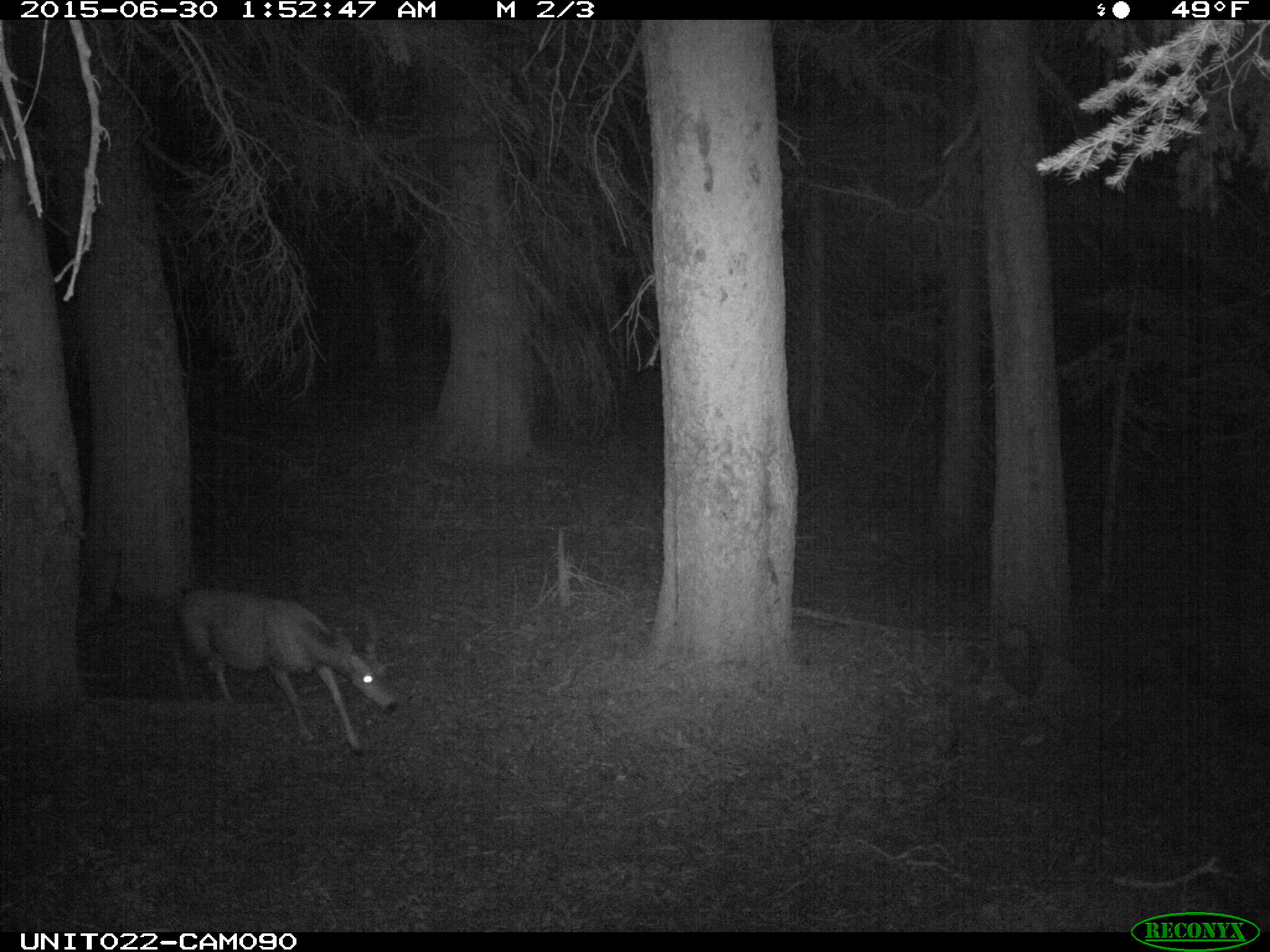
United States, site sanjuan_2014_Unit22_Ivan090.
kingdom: Animalia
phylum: Chordata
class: Mammalia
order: Artiodactyla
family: Cervidae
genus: Odocoileus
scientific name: Odocoileus hemionus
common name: mule deer